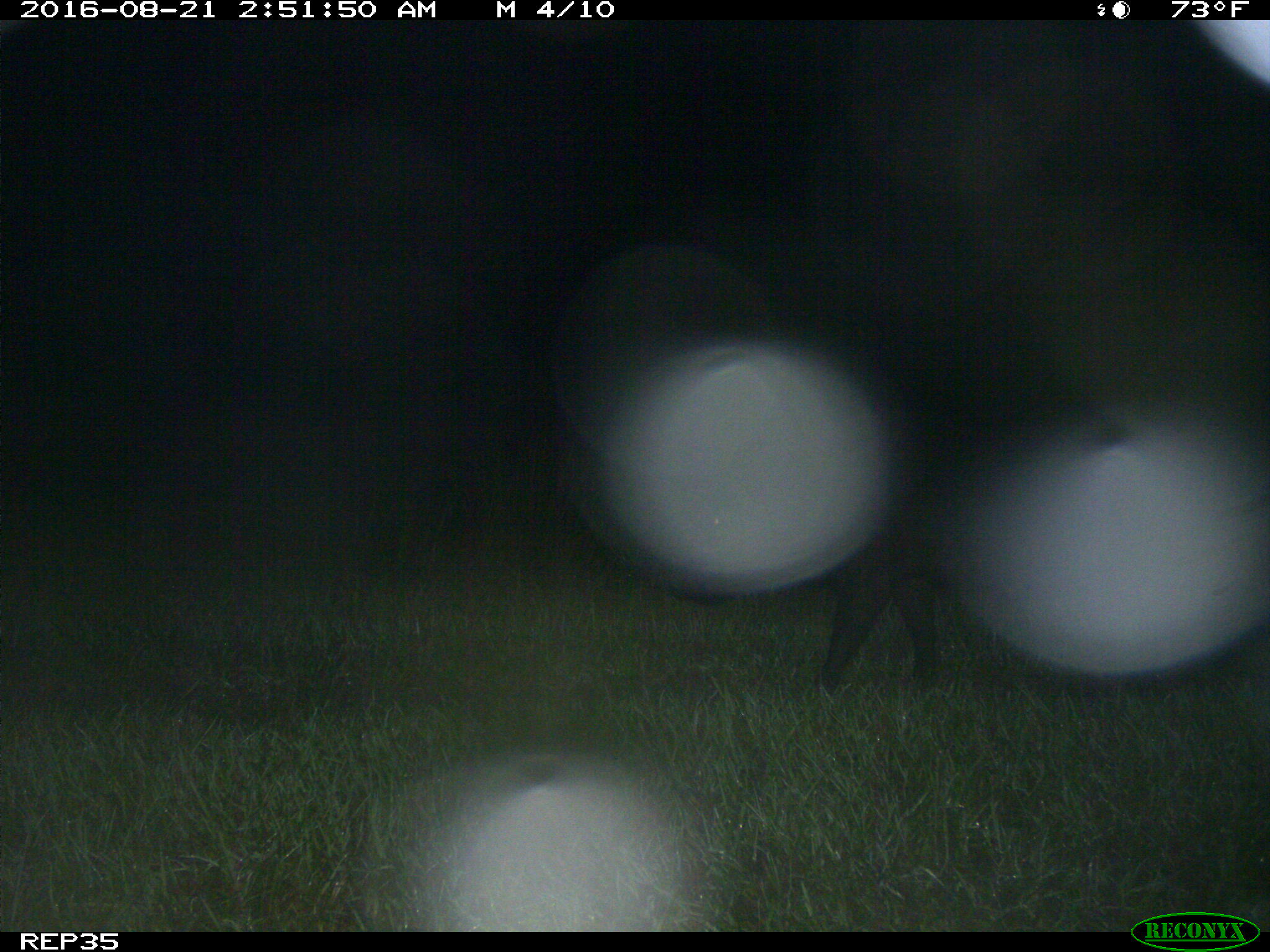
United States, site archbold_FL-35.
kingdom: Animalia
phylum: Chordata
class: Mammalia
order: Artiodactyla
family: Suidae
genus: Sus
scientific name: Sus scrofa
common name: wild boar